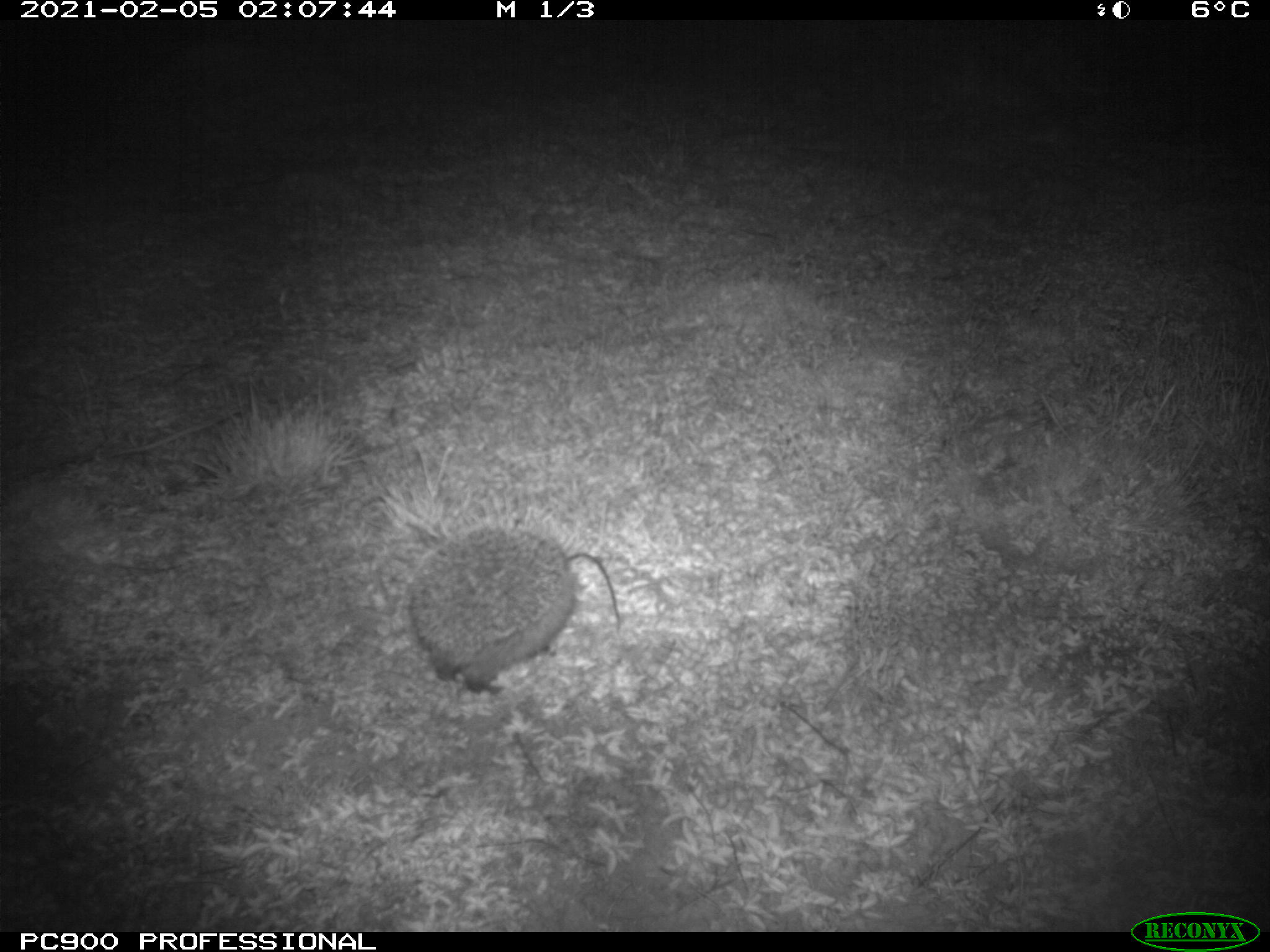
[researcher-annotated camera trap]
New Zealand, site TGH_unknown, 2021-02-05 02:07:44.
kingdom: Animalia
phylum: Chordata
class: Mammalia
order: Eulipotyphla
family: Erinaceidae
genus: Erinaceus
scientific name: Erinaceus europaeus europaeus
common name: european hedgehog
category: hedgehog